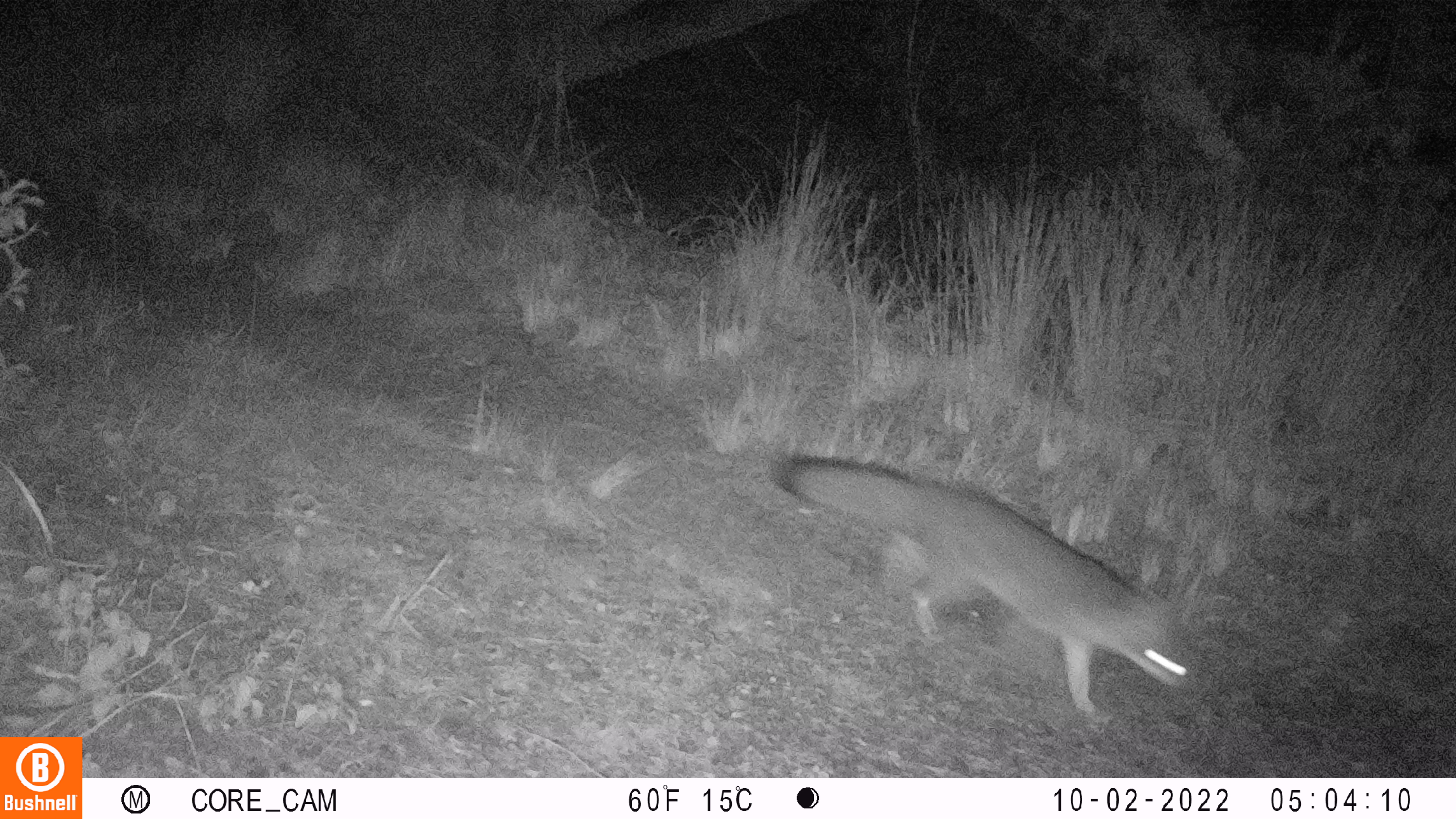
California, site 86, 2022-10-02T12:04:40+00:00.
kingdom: Animalia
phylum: Chordata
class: Mammalia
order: Carnivora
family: Canidae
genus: Urocyon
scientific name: Urocyon cinereoargenteus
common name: gray fox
Gray fox (Urocyon cinereoargenteus).